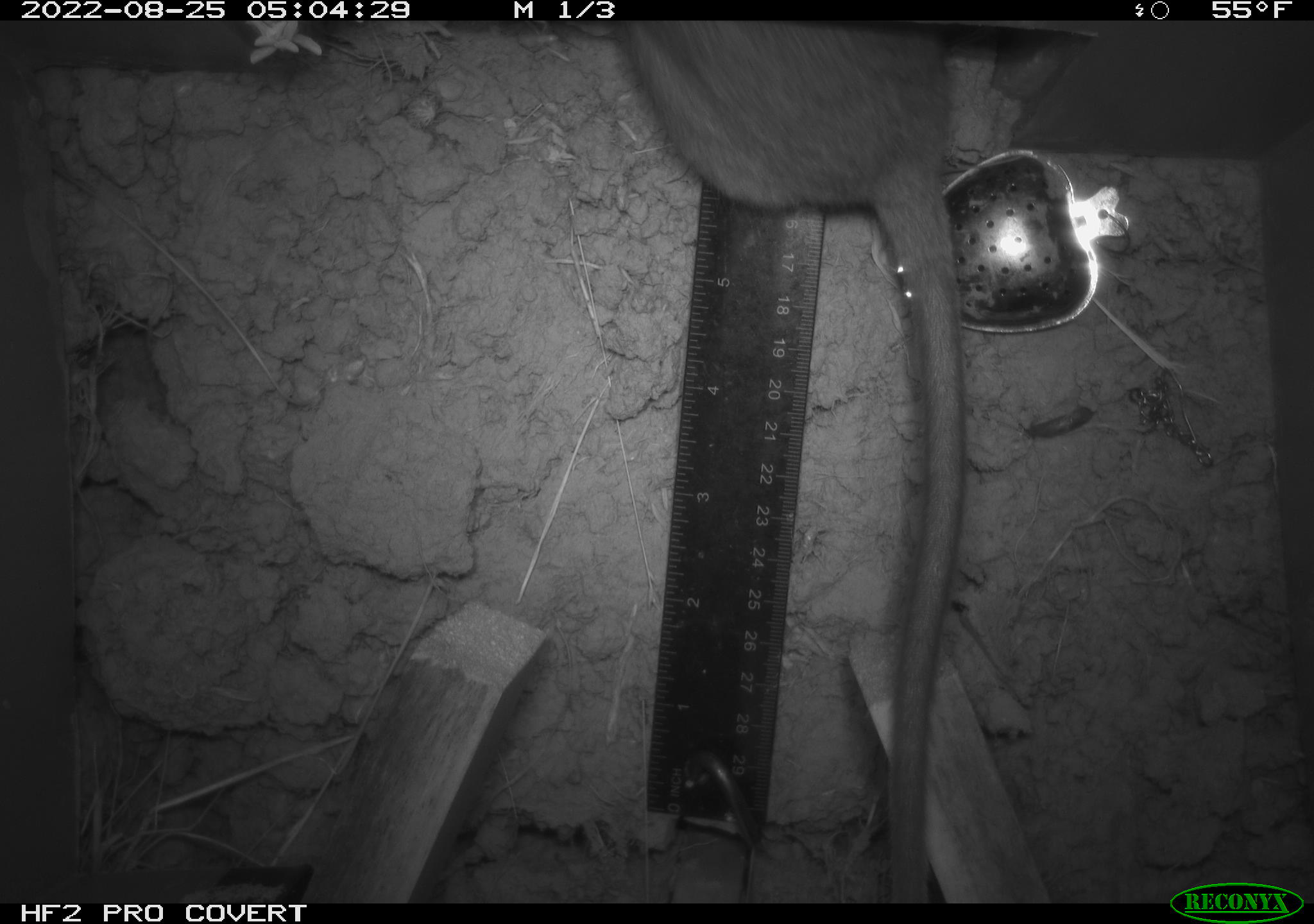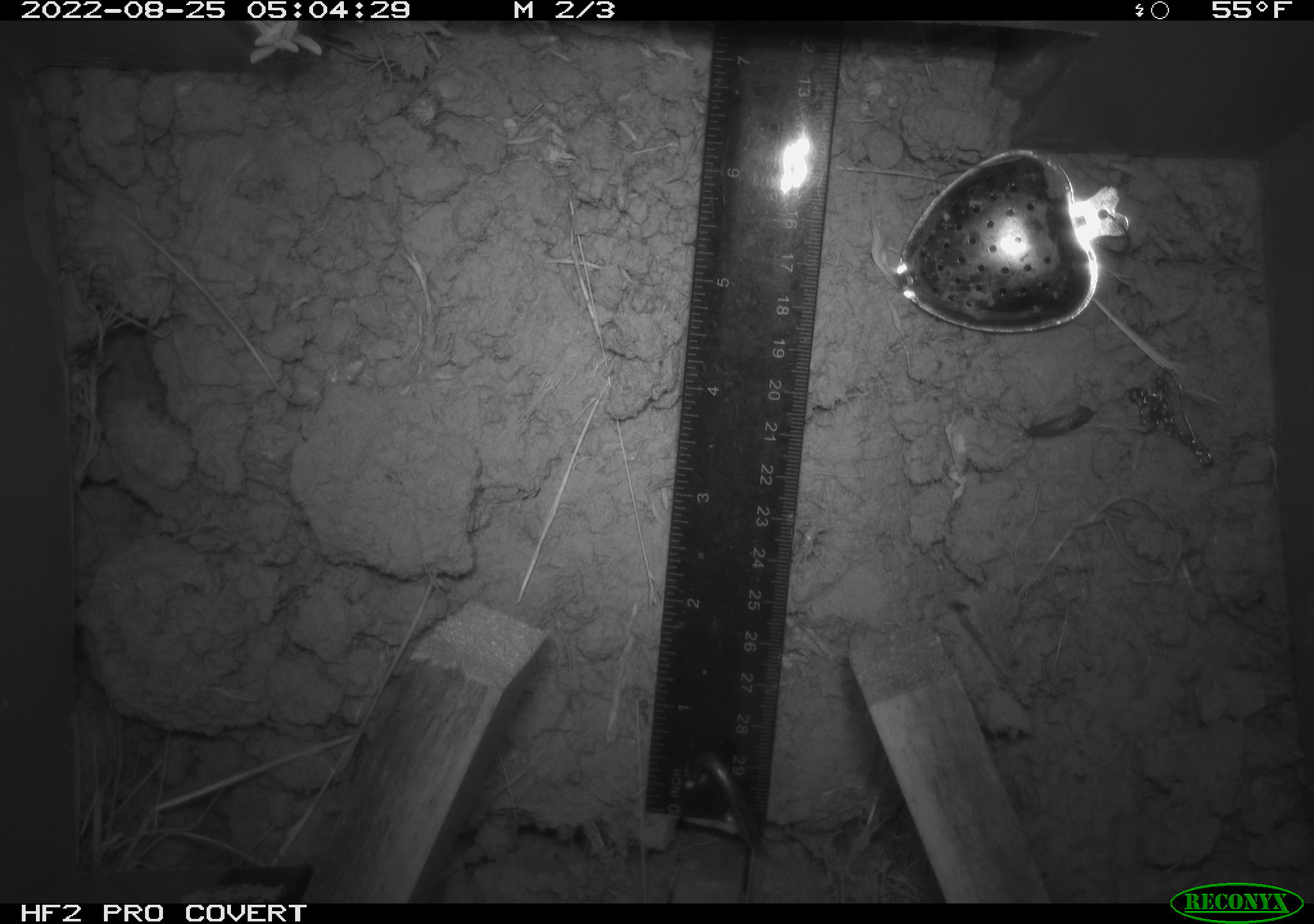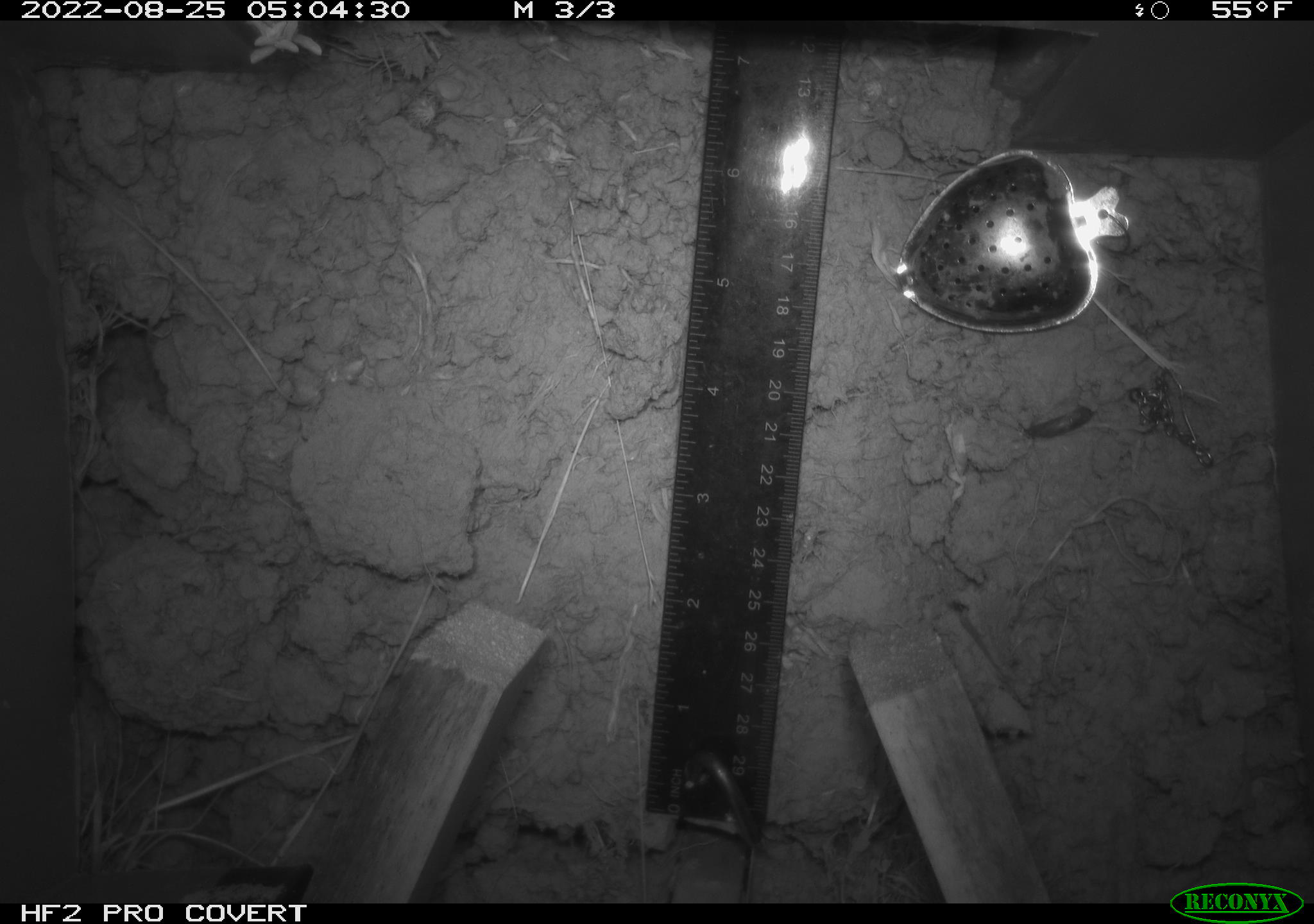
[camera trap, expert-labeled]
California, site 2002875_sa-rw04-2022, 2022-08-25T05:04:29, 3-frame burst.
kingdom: Animalia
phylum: Chordata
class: Mammalia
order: Rodentia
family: Cricetidae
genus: Neotoma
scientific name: Neotoma fuscipes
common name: dusky-footed woodrat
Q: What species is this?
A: Dusky-footed woodrat (Neotoma fuscipes).